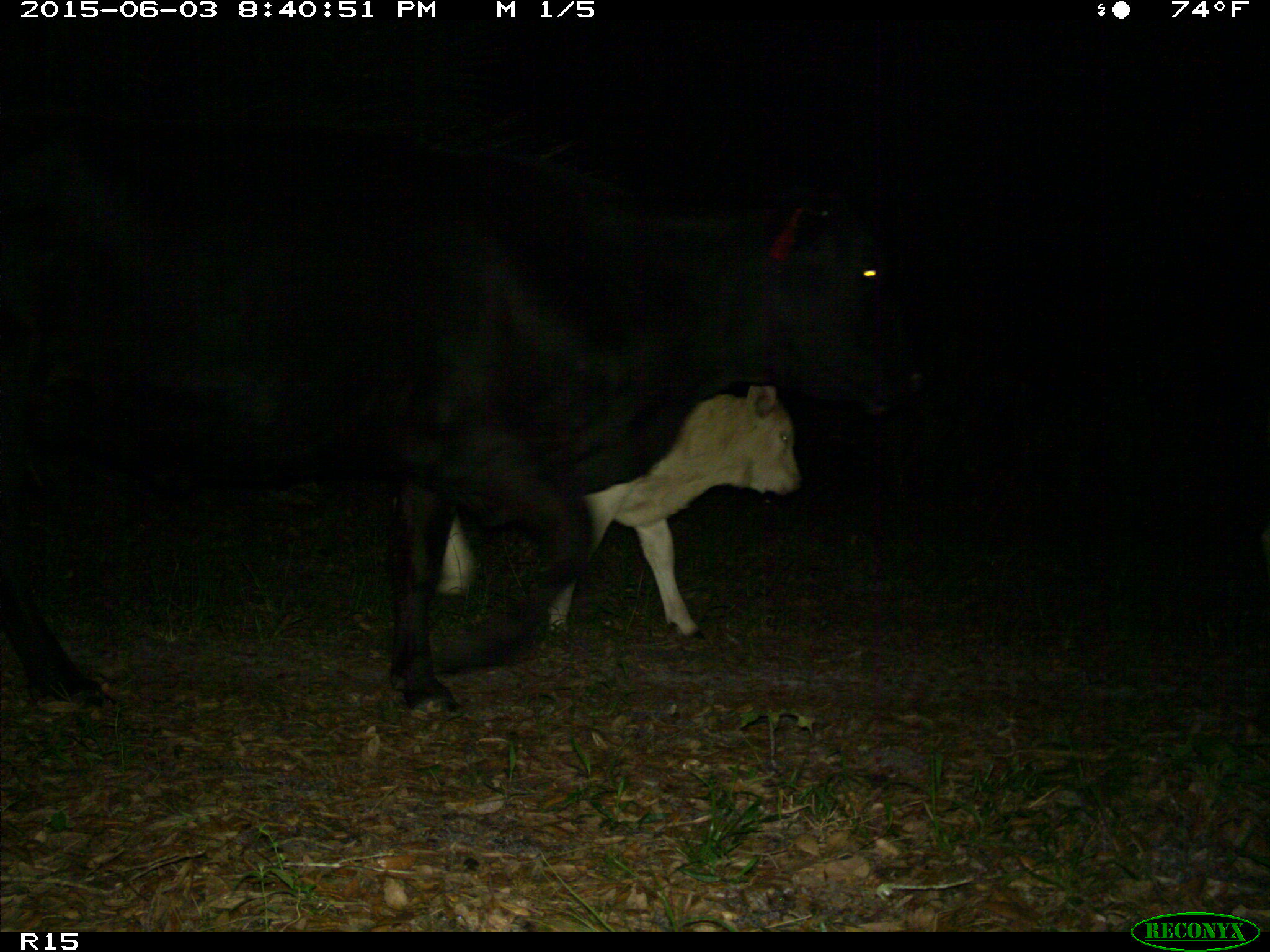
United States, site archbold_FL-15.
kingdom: Animalia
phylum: Chordata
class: Mammalia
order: Artiodactyla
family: Bovidae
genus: Bos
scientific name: Bos taurus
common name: domestic cow